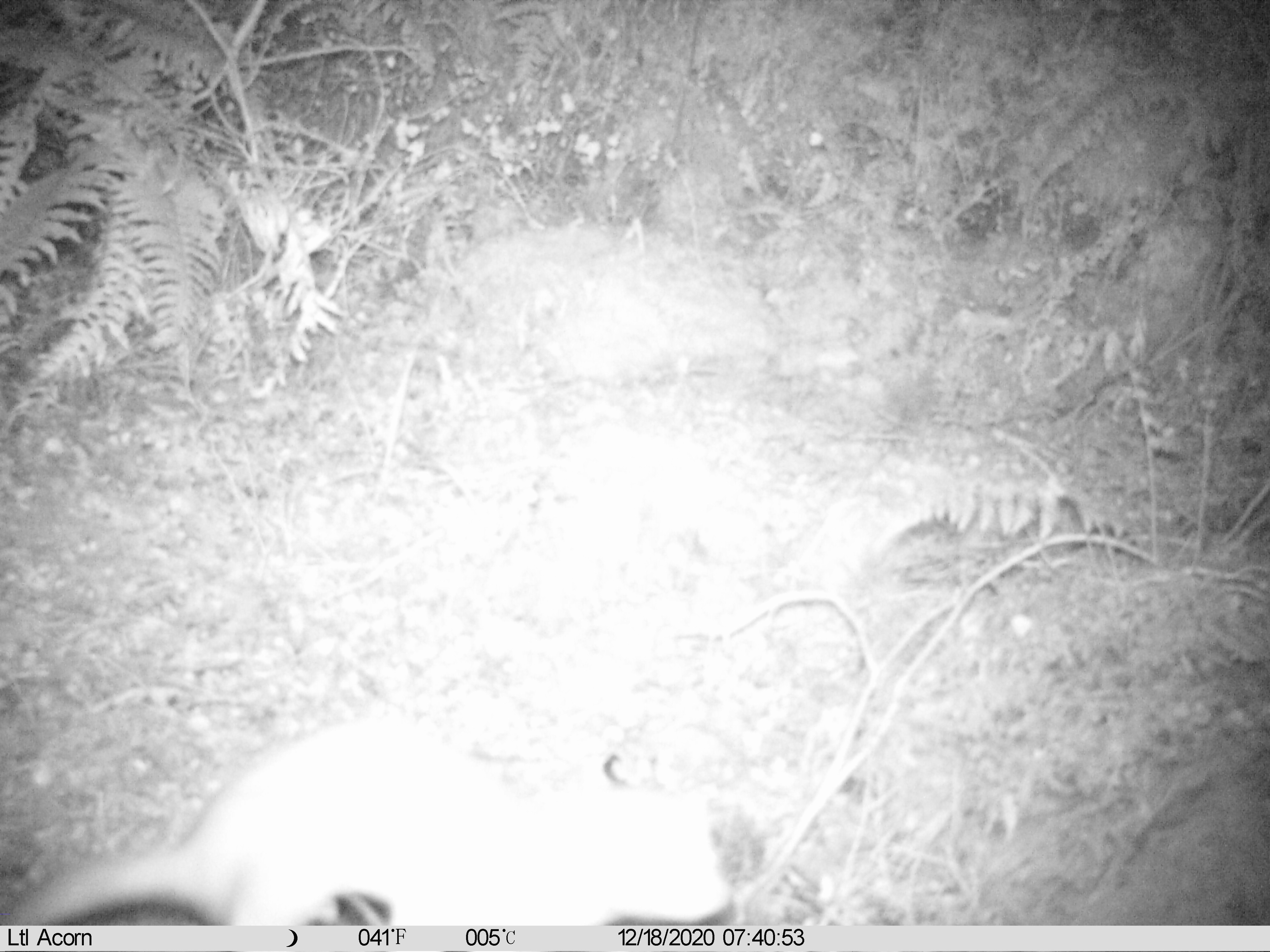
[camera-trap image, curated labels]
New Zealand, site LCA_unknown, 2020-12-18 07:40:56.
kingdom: Animalia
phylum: Chordata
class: Mammalia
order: Carnivora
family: Mustelidae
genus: Mustela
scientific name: Mustela erminea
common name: stoat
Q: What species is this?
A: Stoat (Mustela erminea).